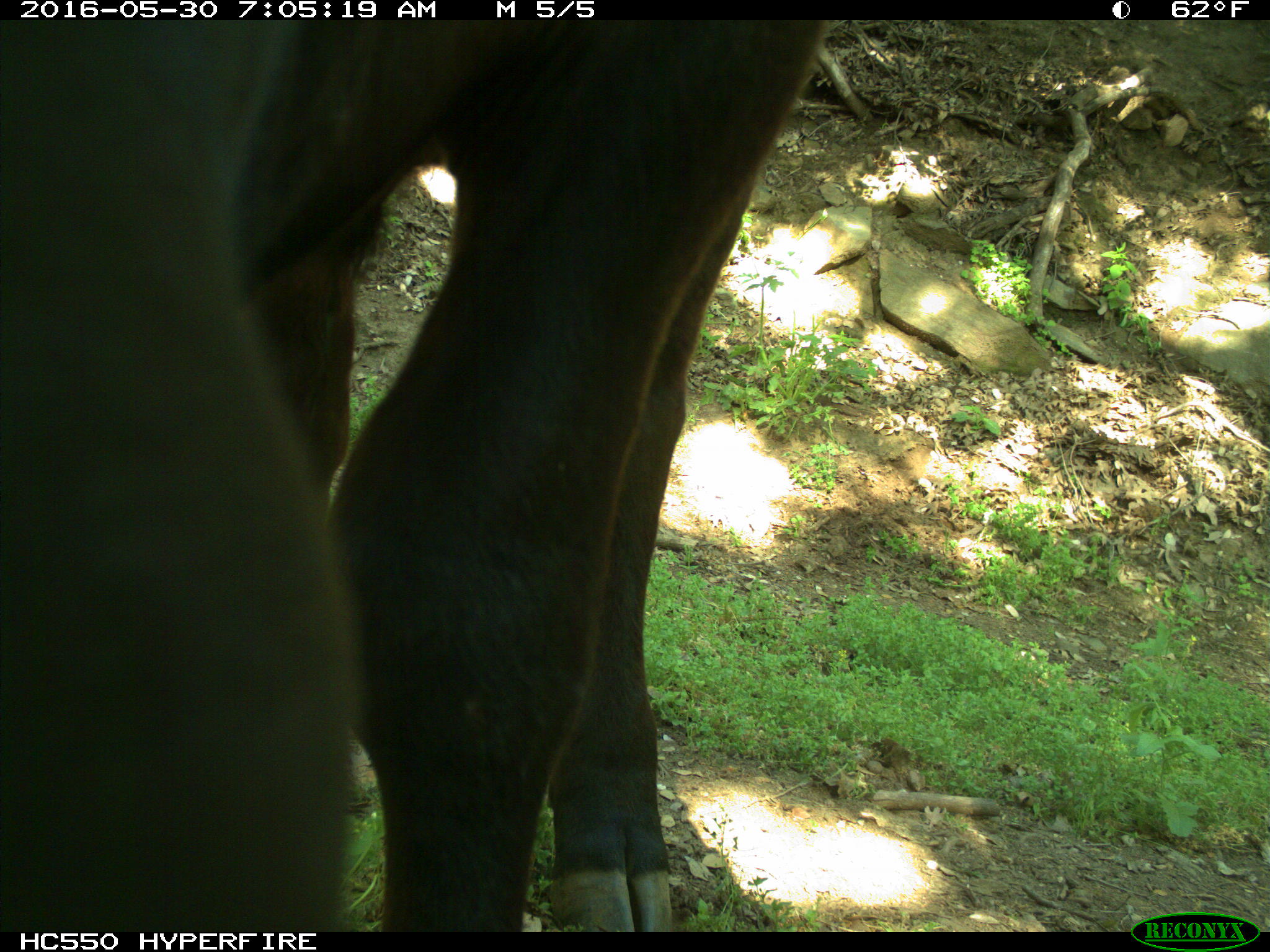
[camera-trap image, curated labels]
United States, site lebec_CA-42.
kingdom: Animalia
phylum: Chordata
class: Mammalia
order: Artiodactyla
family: Bovidae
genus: Bos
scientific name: Bos taurus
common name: domestic cow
Bos taurus (domestic cow).